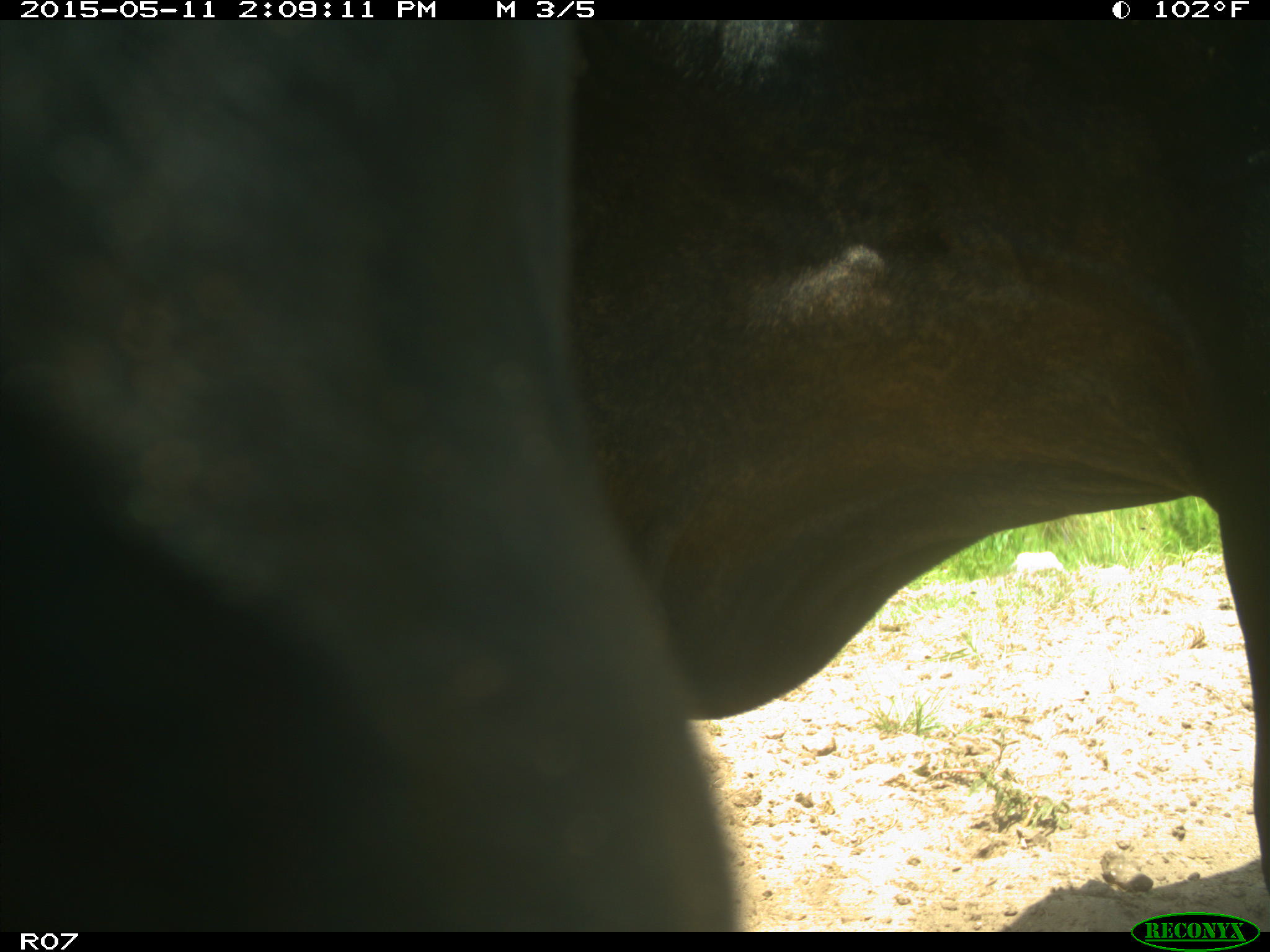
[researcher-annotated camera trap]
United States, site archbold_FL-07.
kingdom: Animalia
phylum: Chordata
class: Mammalia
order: Artiodactyla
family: Bovidae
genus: Bos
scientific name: Bos taurus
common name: domestic cow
Bos taurus (domestic cow).